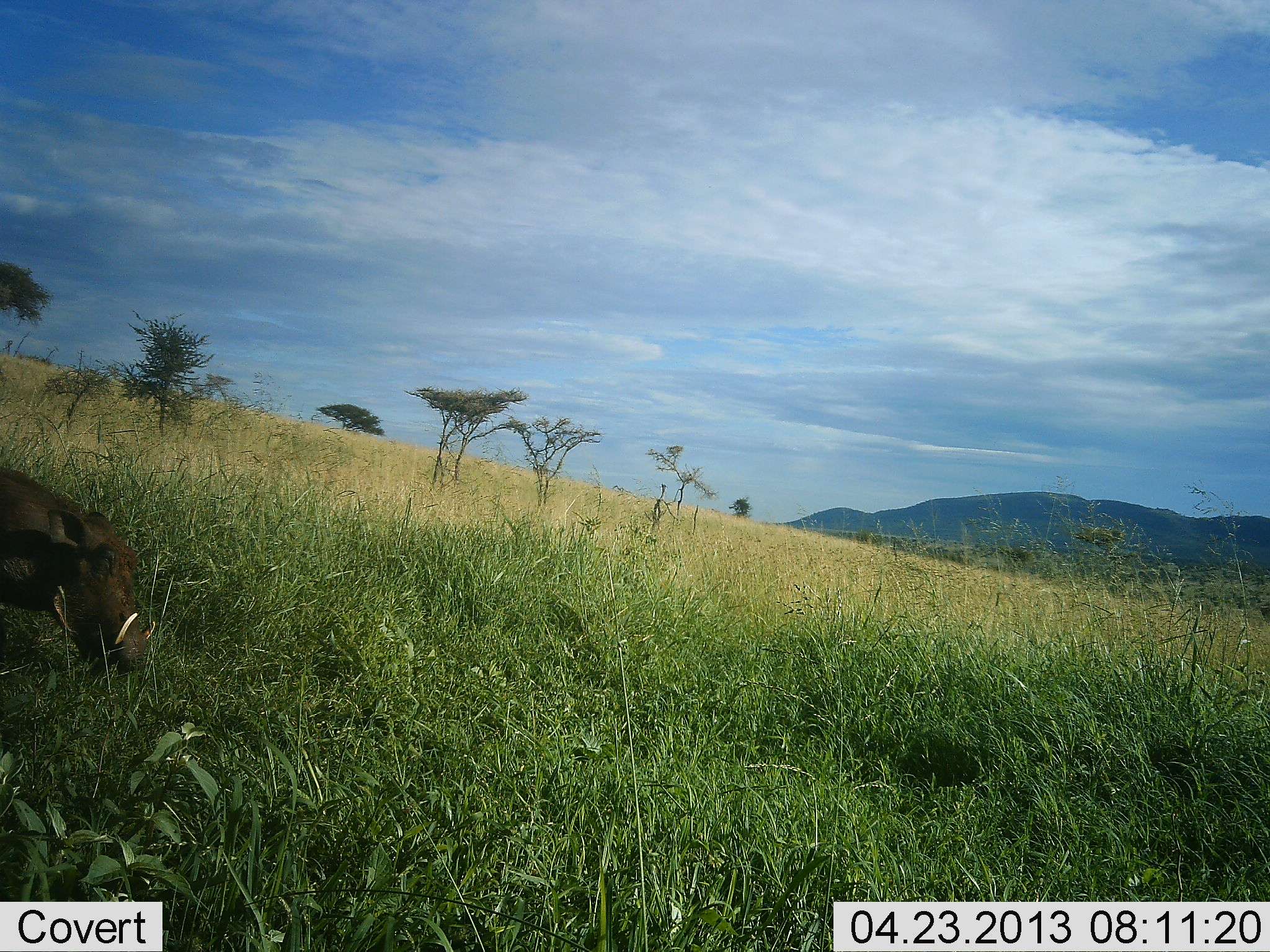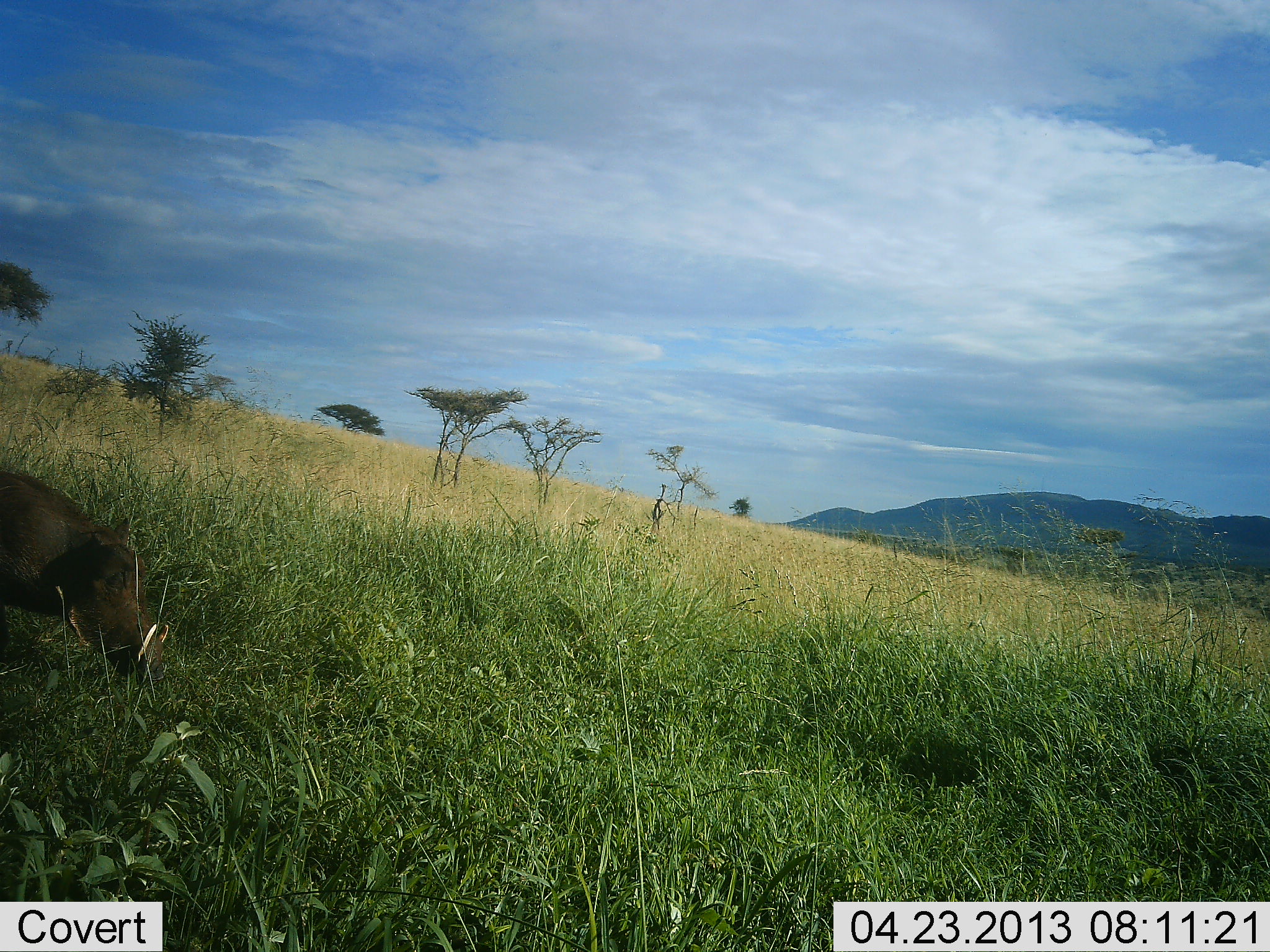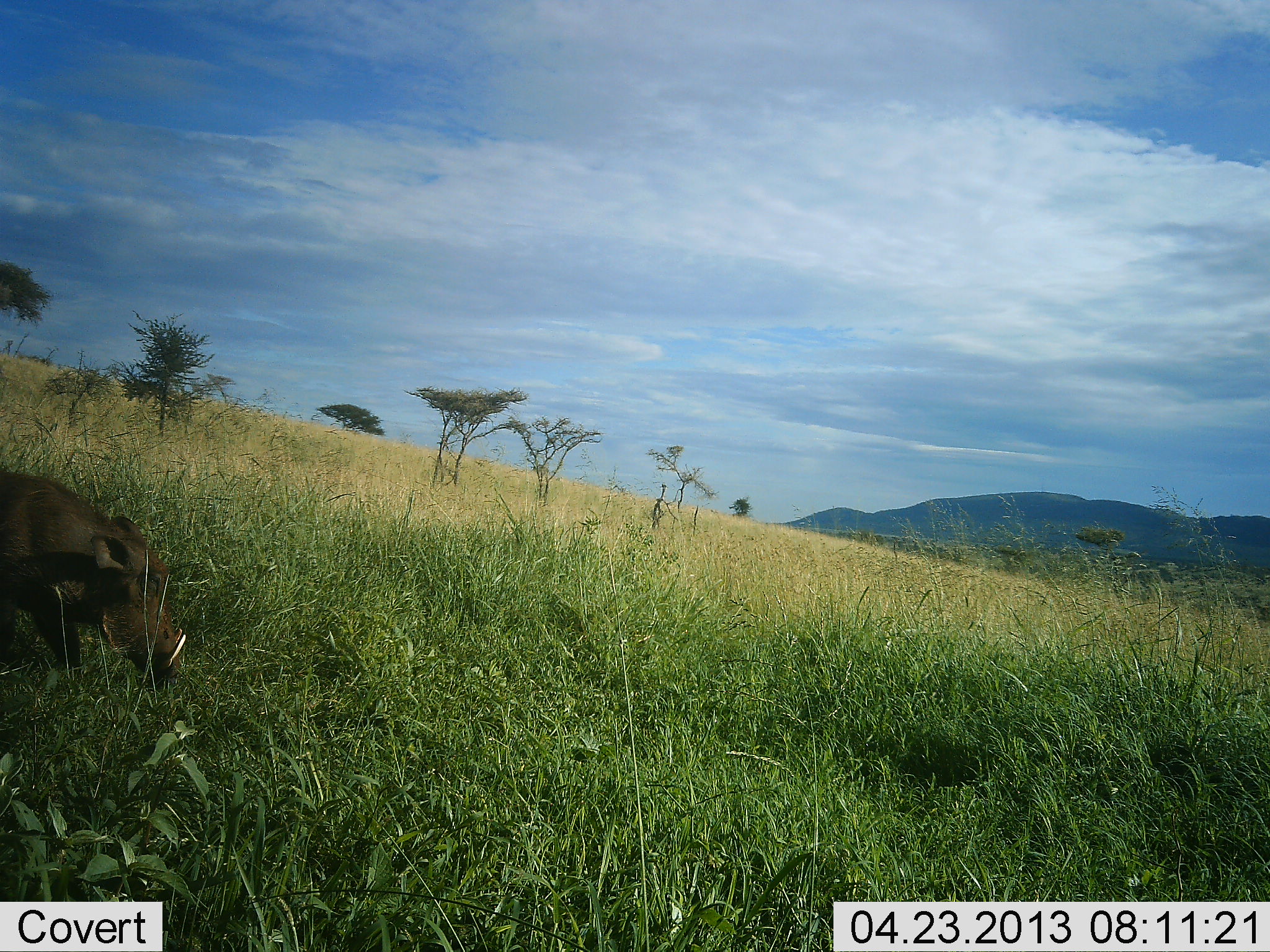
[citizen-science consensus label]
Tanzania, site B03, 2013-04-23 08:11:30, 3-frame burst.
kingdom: Animalia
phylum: Chordata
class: Mammalia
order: Artiodactyla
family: Suidae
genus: Phacochoerus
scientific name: Phacochoerus africanus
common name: warthog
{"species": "warthog (Phacochoerus africanus)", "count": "1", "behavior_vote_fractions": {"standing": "20%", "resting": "0%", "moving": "51%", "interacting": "0%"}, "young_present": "0%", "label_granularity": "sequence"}